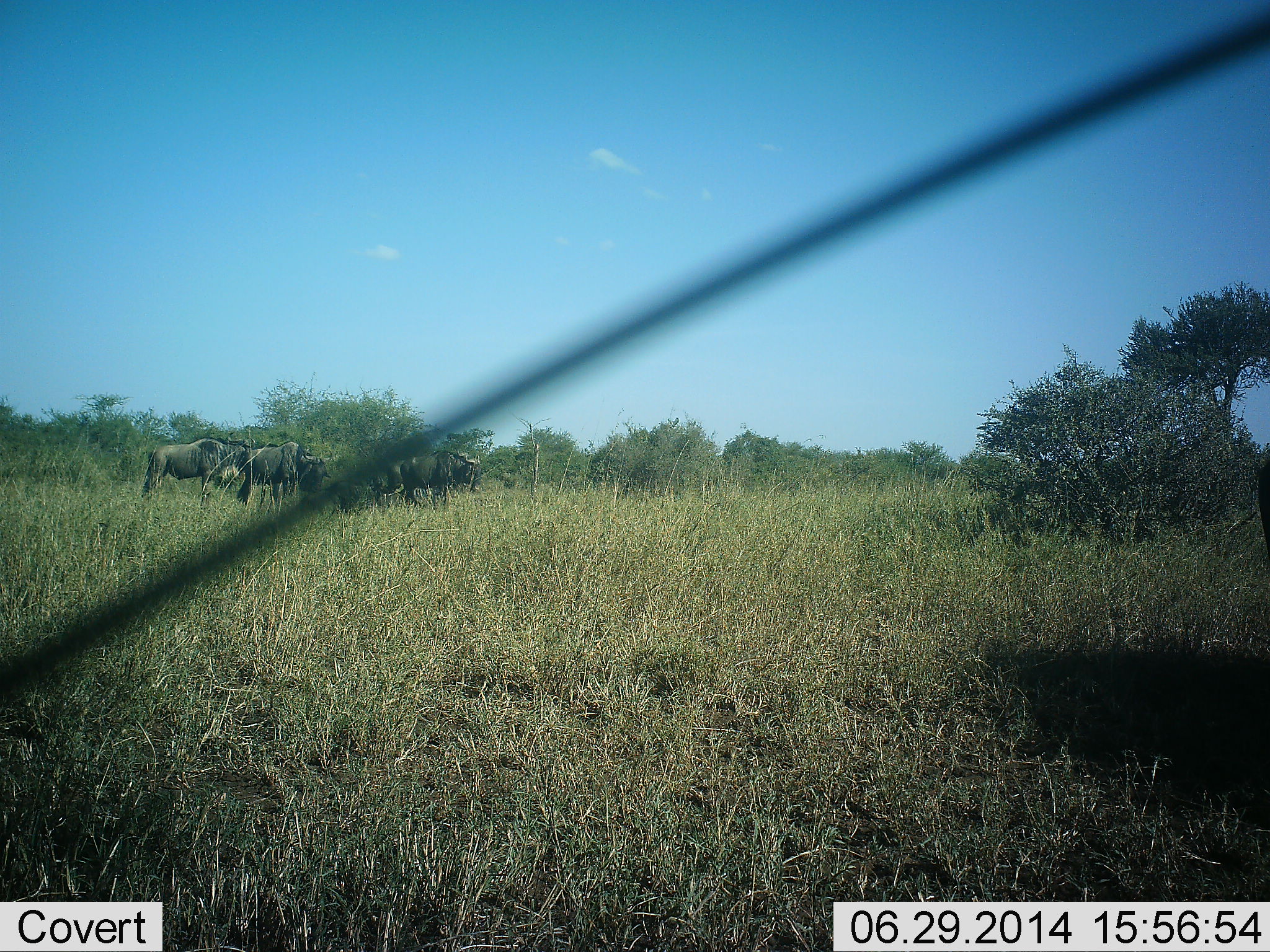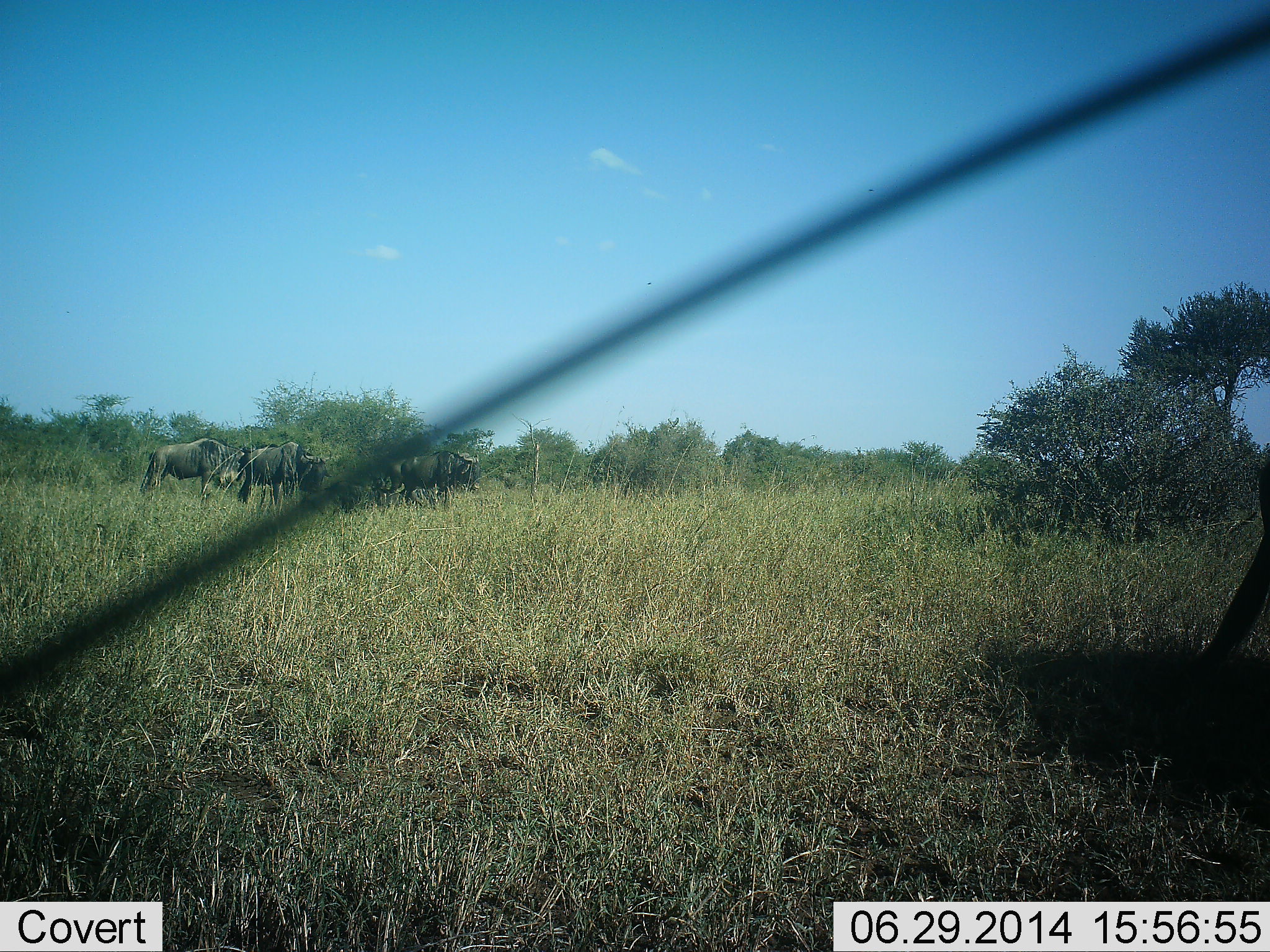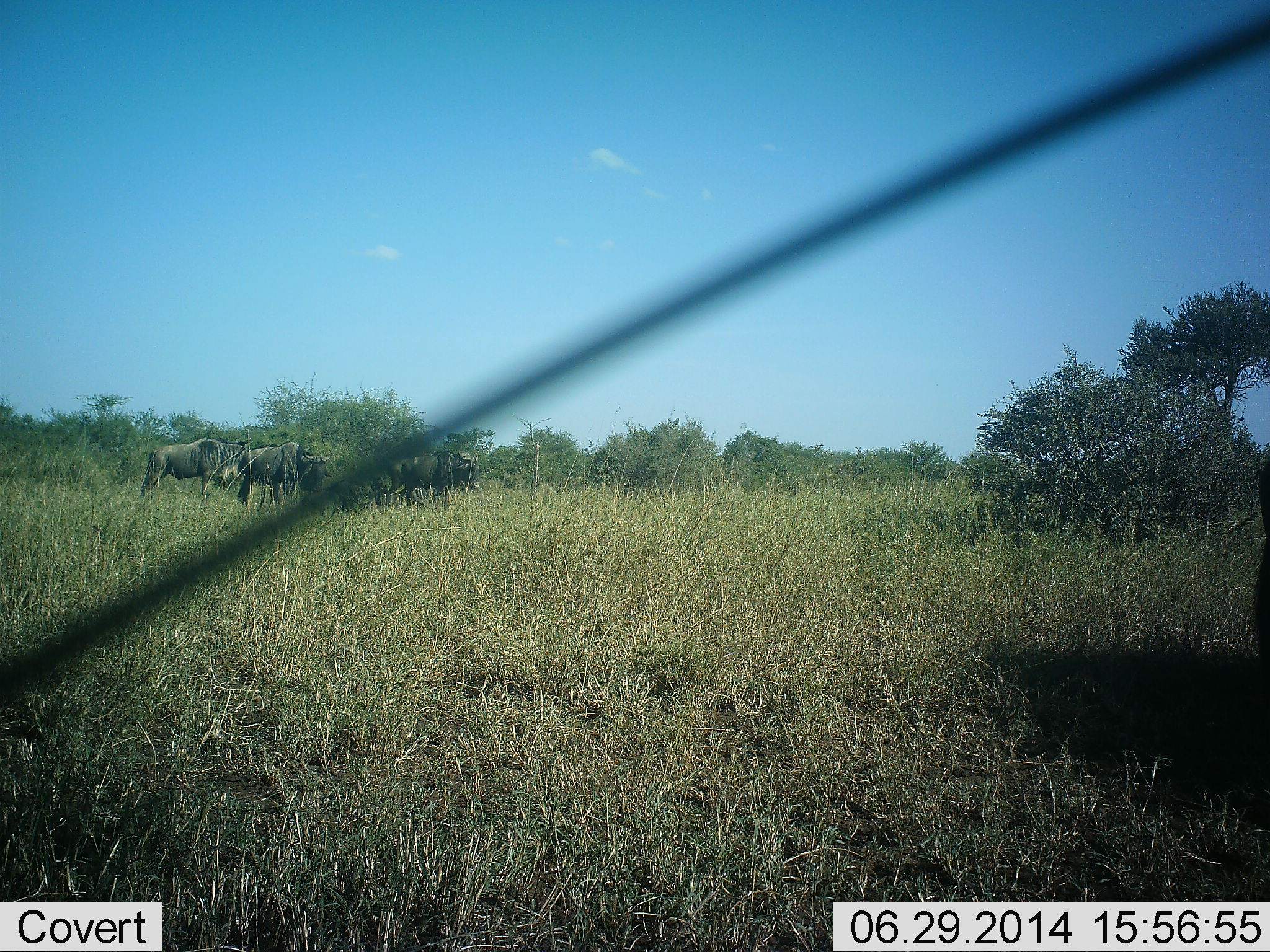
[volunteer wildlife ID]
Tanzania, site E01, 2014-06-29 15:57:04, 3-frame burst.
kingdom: Animalia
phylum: Chordata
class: Mammalia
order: Artiodactyla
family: Bovidae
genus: Connochaetes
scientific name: Connochaetes taurinus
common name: blue wildebeest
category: wildebeest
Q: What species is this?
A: Wildebeest (blue wildebeest) (Connochaetes taurinus).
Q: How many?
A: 7.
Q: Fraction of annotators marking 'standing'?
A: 80%.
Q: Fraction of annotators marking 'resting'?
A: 10%.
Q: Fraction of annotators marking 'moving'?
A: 10%.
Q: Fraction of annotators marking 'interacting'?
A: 10%.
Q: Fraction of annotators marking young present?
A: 0%.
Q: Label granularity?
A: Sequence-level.